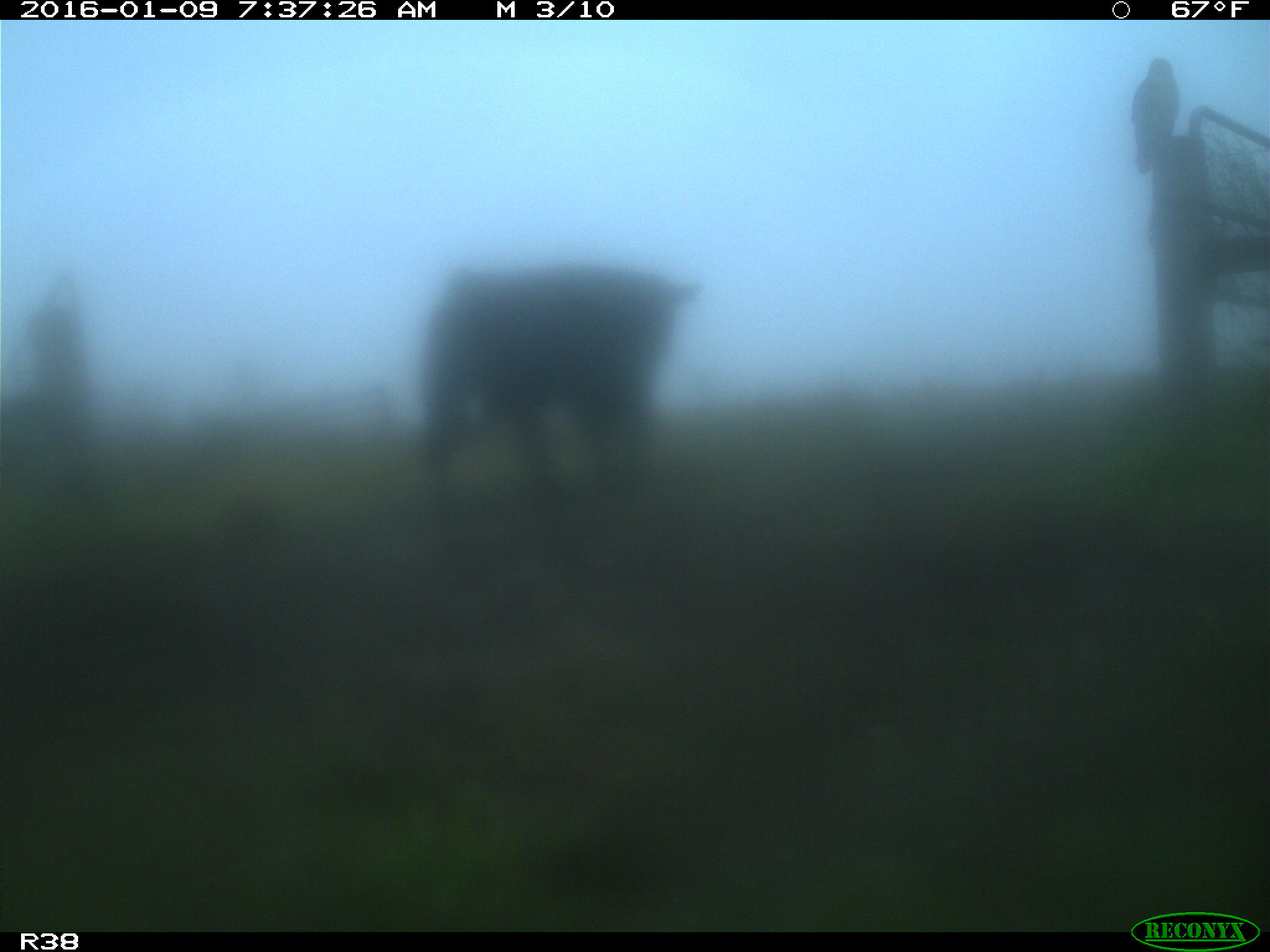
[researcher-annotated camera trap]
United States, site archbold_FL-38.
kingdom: Animalia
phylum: Chordata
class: Mammalia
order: Artiodactyla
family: Bovidae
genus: Bos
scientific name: Bos taurus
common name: domestic cow